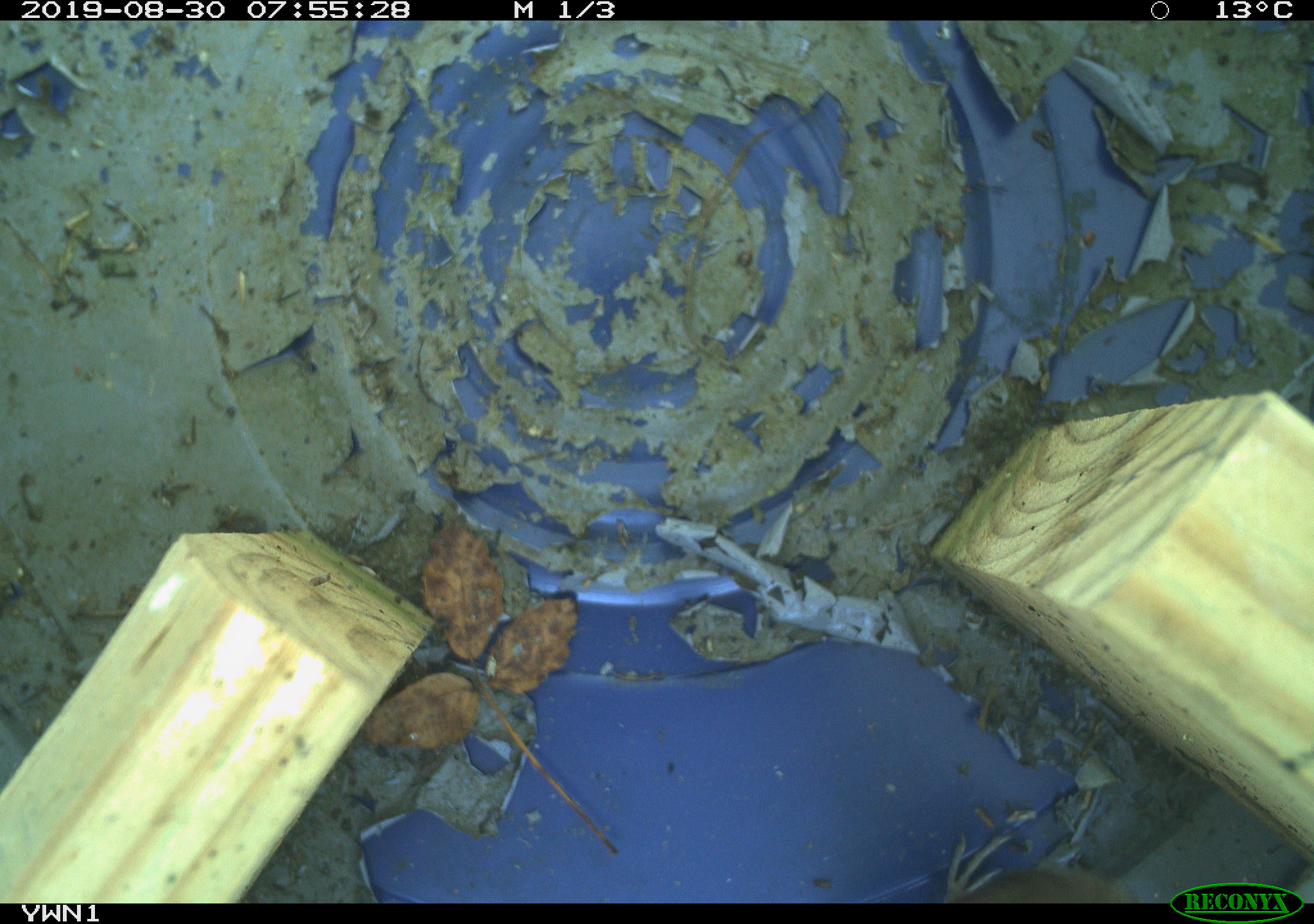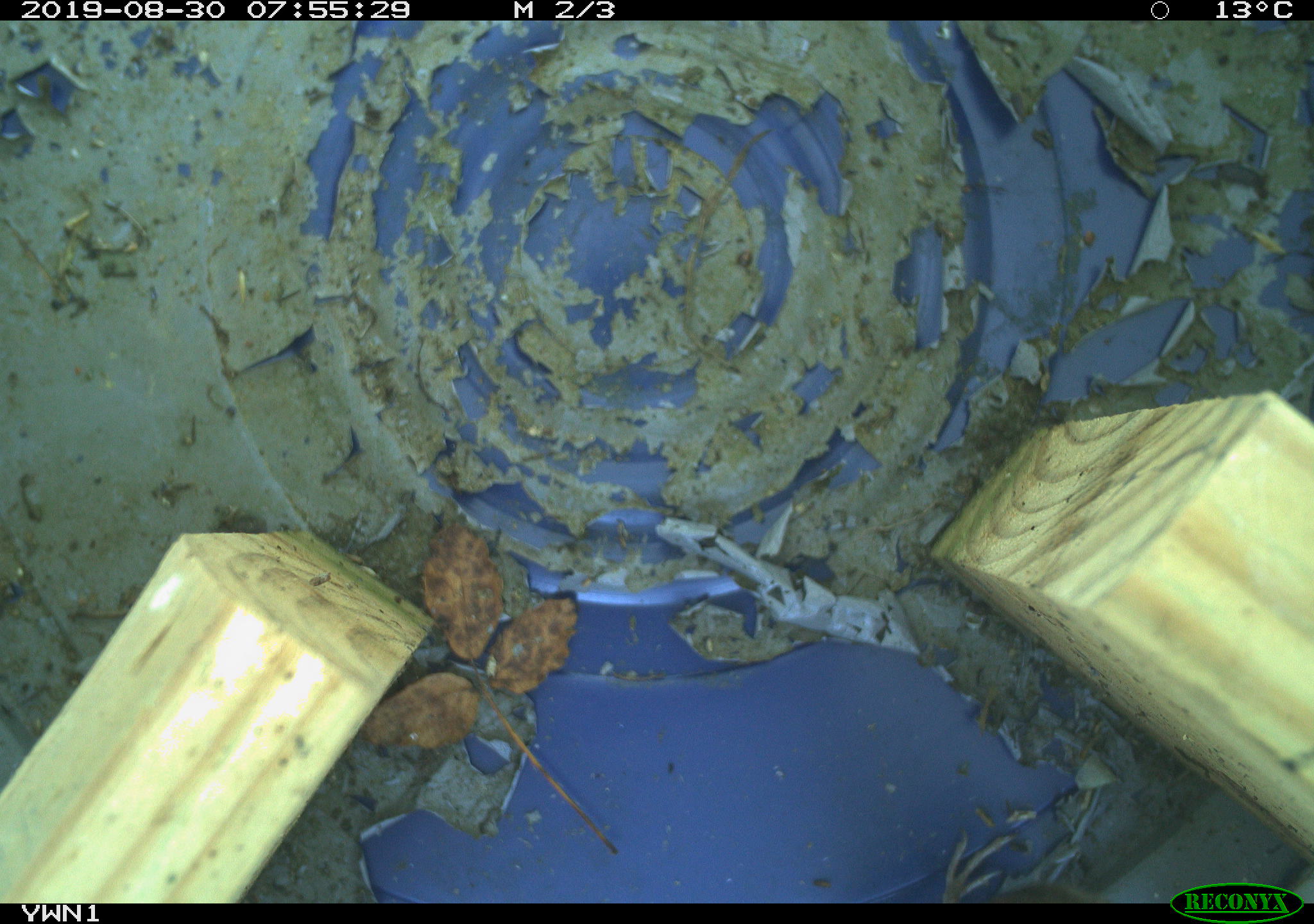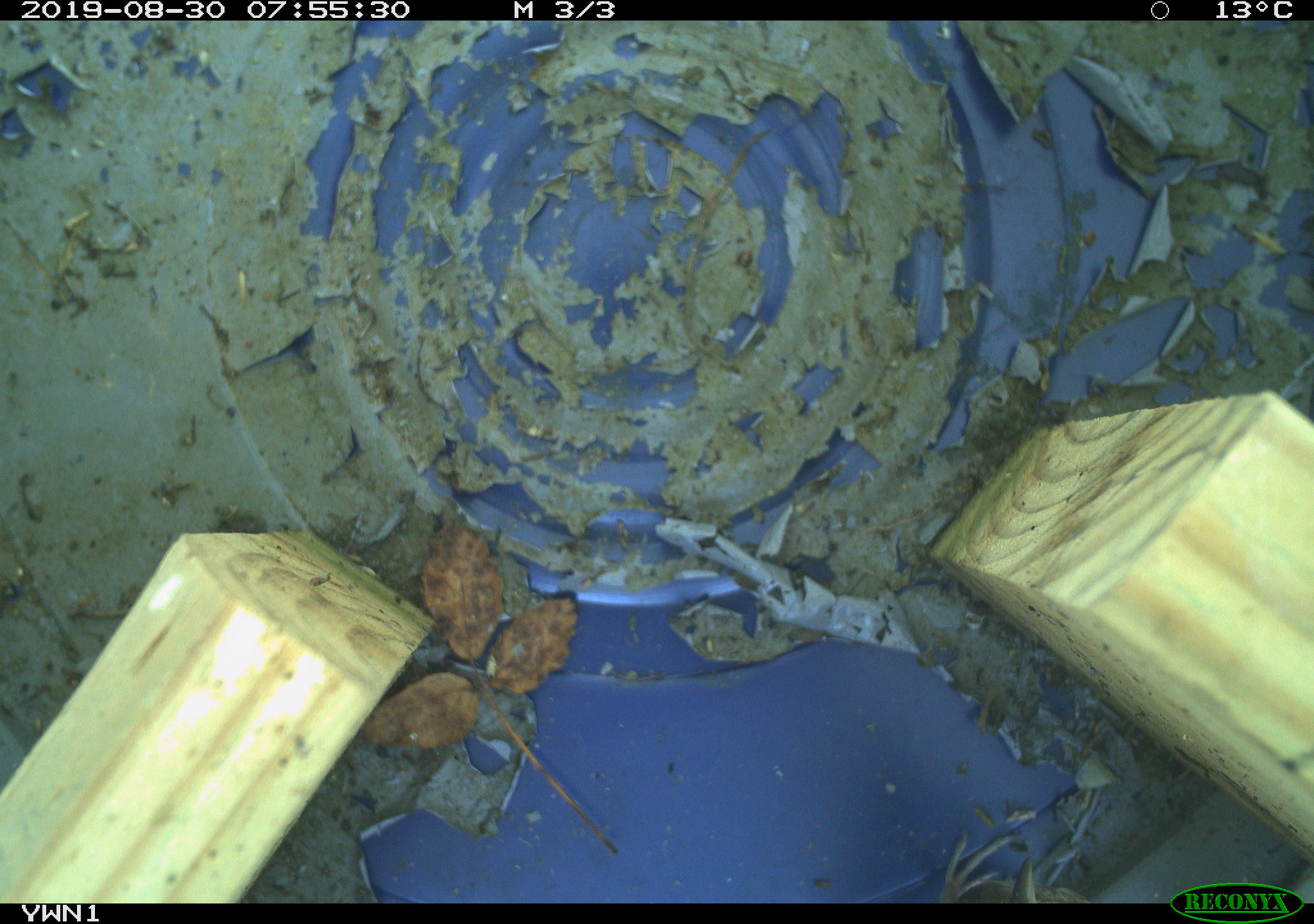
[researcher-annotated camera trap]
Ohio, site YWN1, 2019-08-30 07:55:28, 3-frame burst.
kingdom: Animalia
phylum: Chordata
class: Aves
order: Passeriformes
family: Troglodytidae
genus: Troglodytes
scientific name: Troglodytes aedon aedon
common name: northern house wren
Northern house wren (Troglodytes aedon aedon).